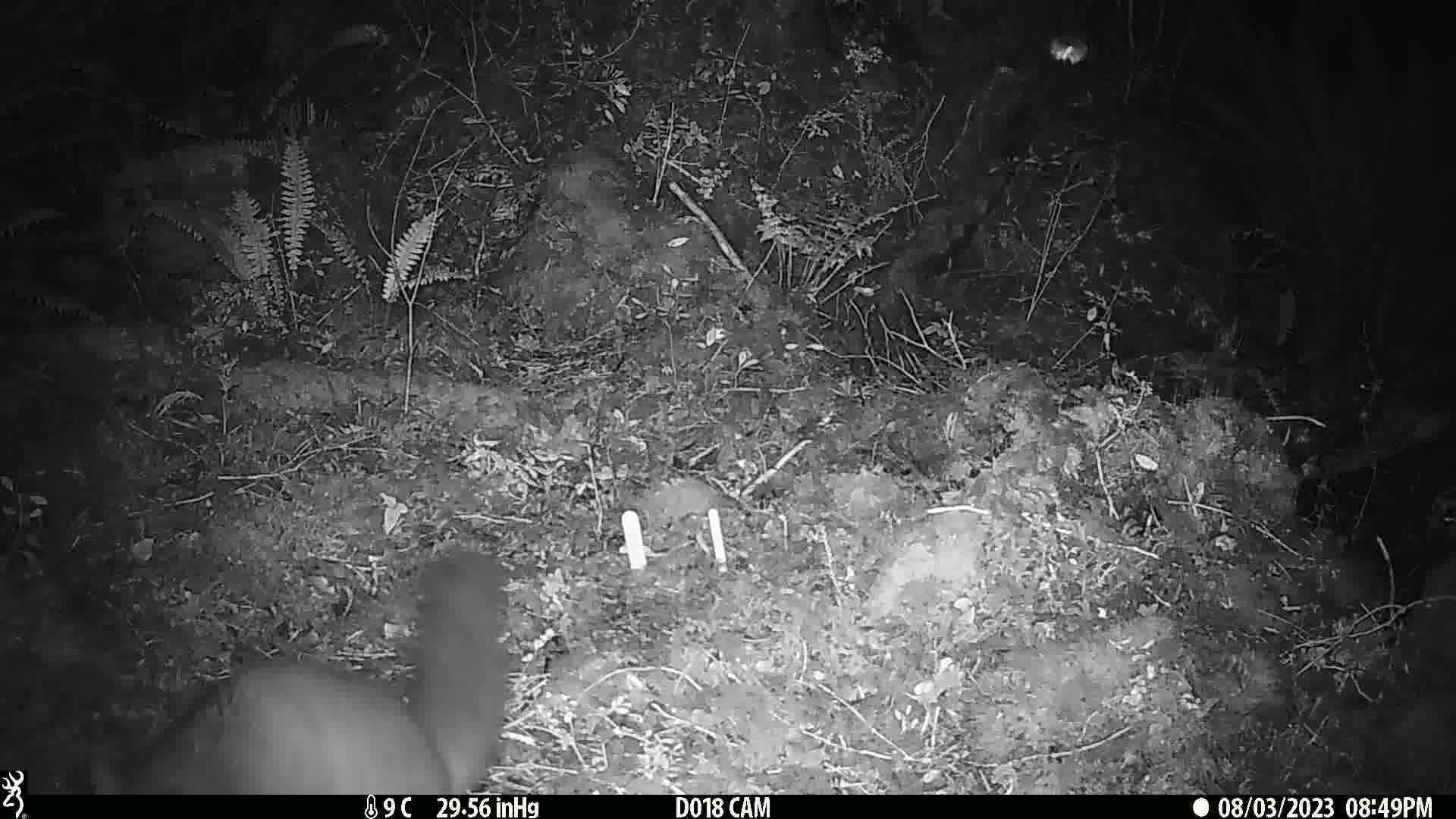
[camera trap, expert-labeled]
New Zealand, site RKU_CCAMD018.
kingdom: Animalia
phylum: Chordata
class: Mammalia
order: Diprotodontia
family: Phalangeridae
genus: Trichosurus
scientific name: Trichosurus vulpecula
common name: common brushtail possum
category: possum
Possum (common brushtail possum) (Trichosurus vulpecula).